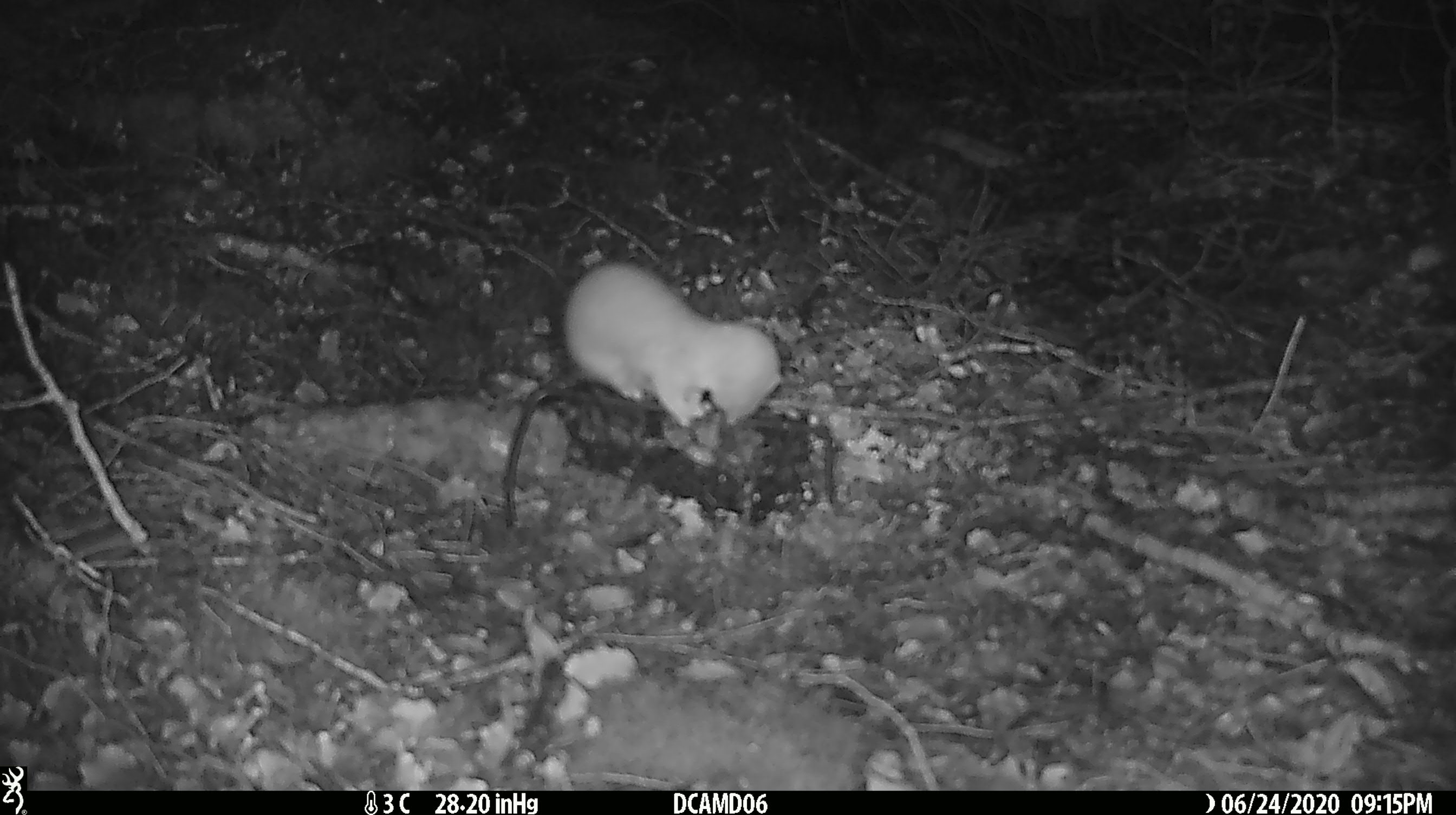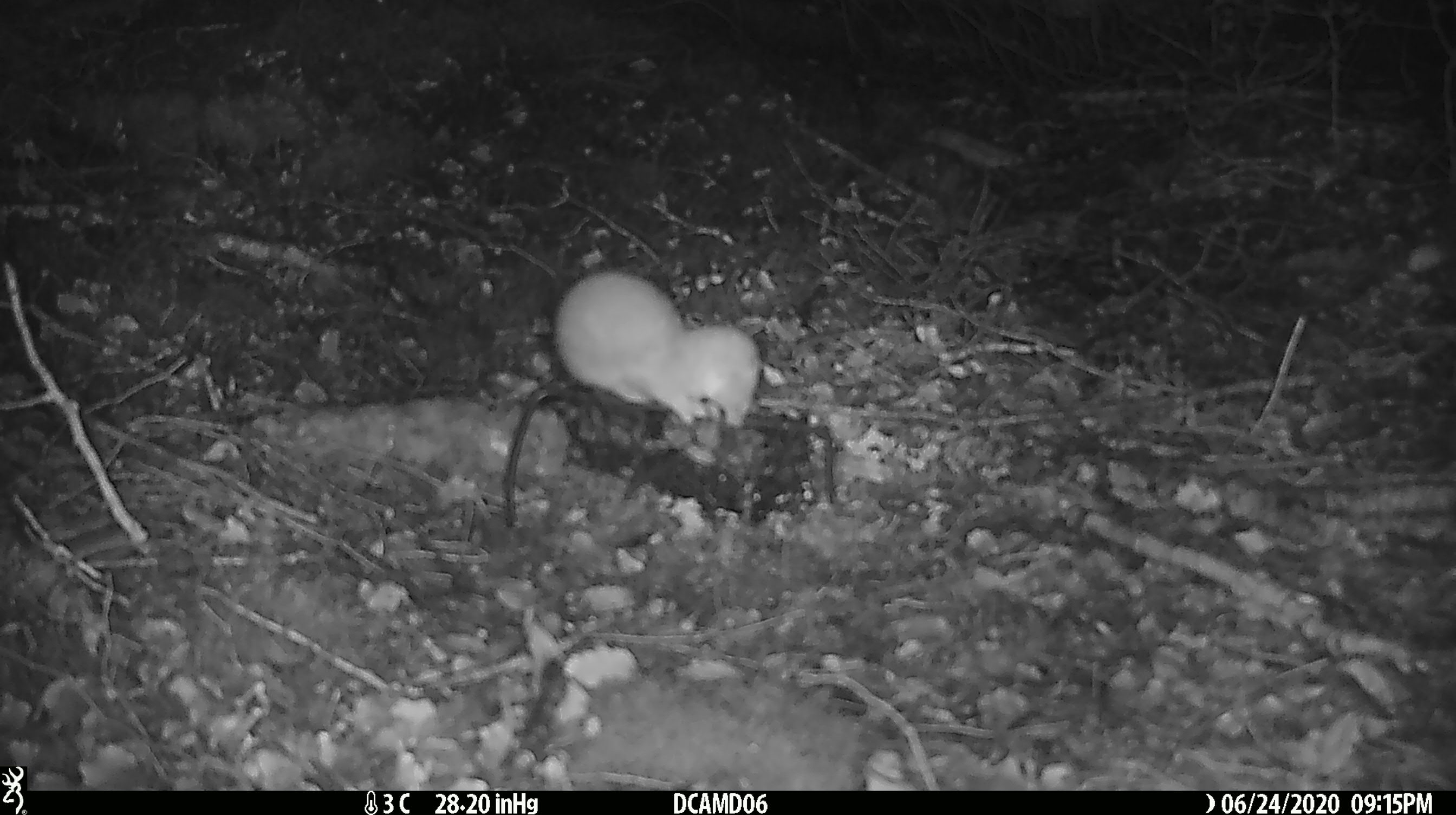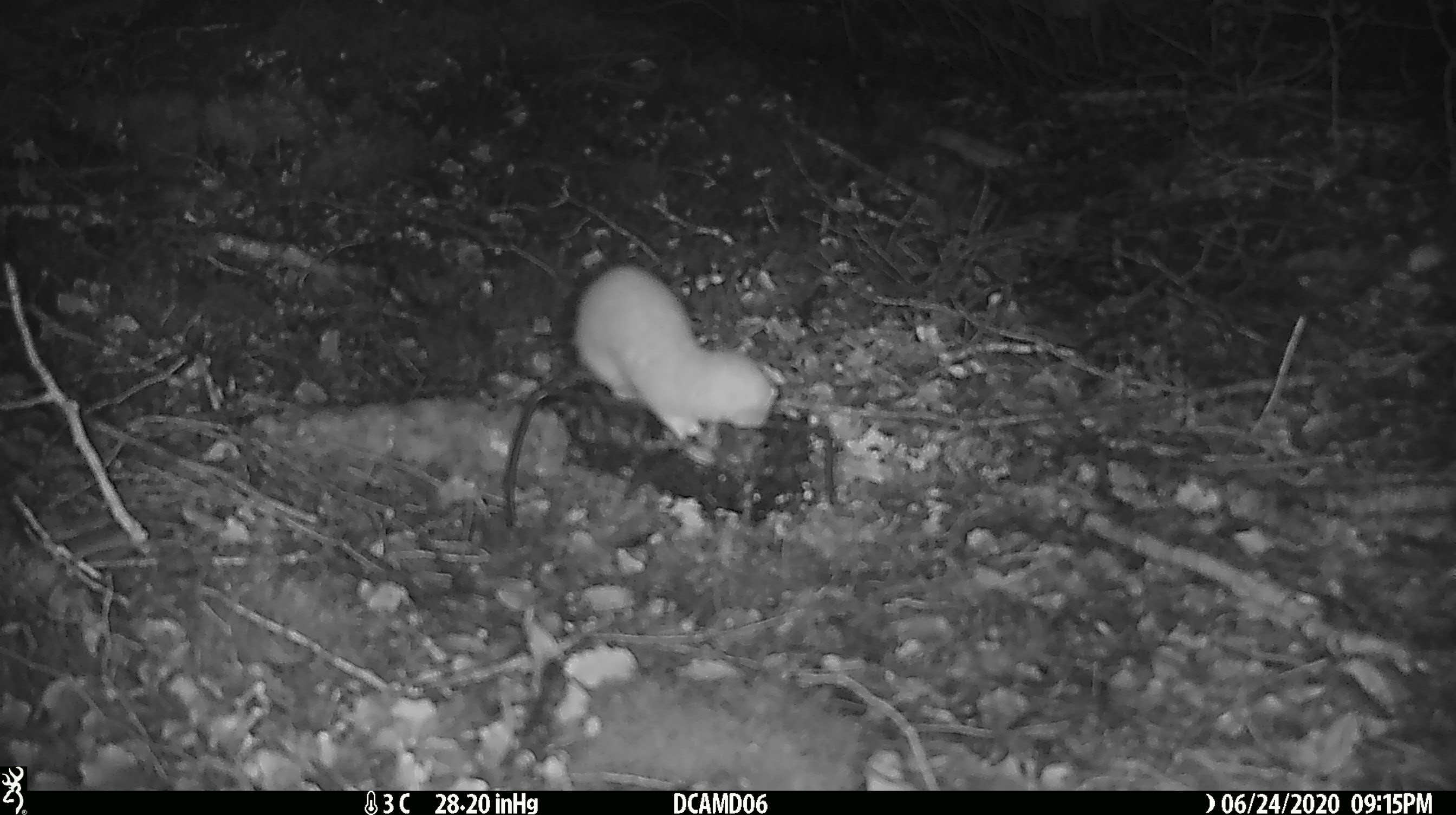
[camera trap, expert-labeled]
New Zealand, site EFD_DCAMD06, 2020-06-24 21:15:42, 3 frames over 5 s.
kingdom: Animalia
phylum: Chordata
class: Mammalia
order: Carnivora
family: Mustelidae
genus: Mustela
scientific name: Mustela nivalis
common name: least weasel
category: weasel